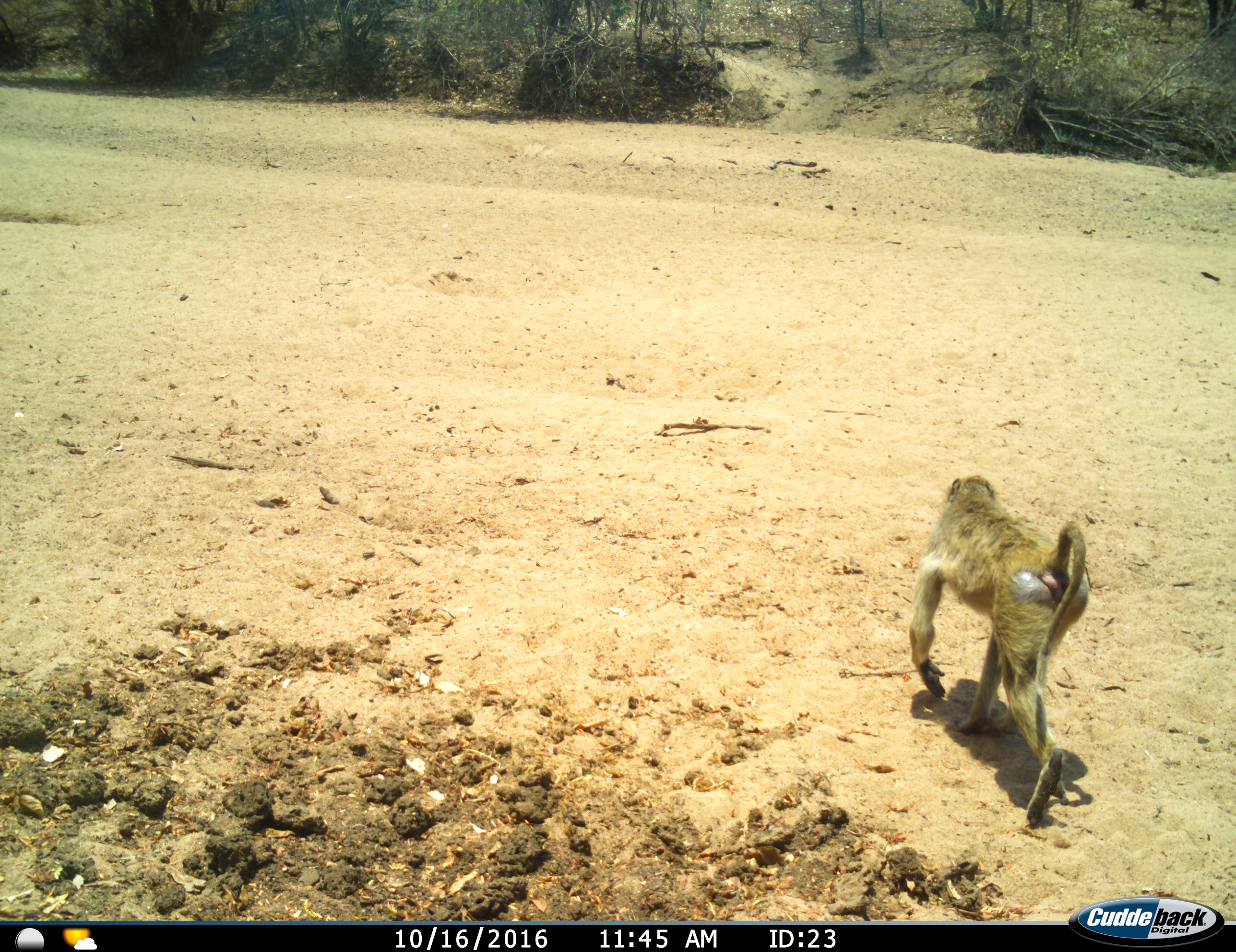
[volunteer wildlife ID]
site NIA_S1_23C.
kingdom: Animalia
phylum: Chordata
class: Mammalia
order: Primates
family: Cercopithecidae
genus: Papio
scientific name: Papio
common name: baboon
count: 1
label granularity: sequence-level